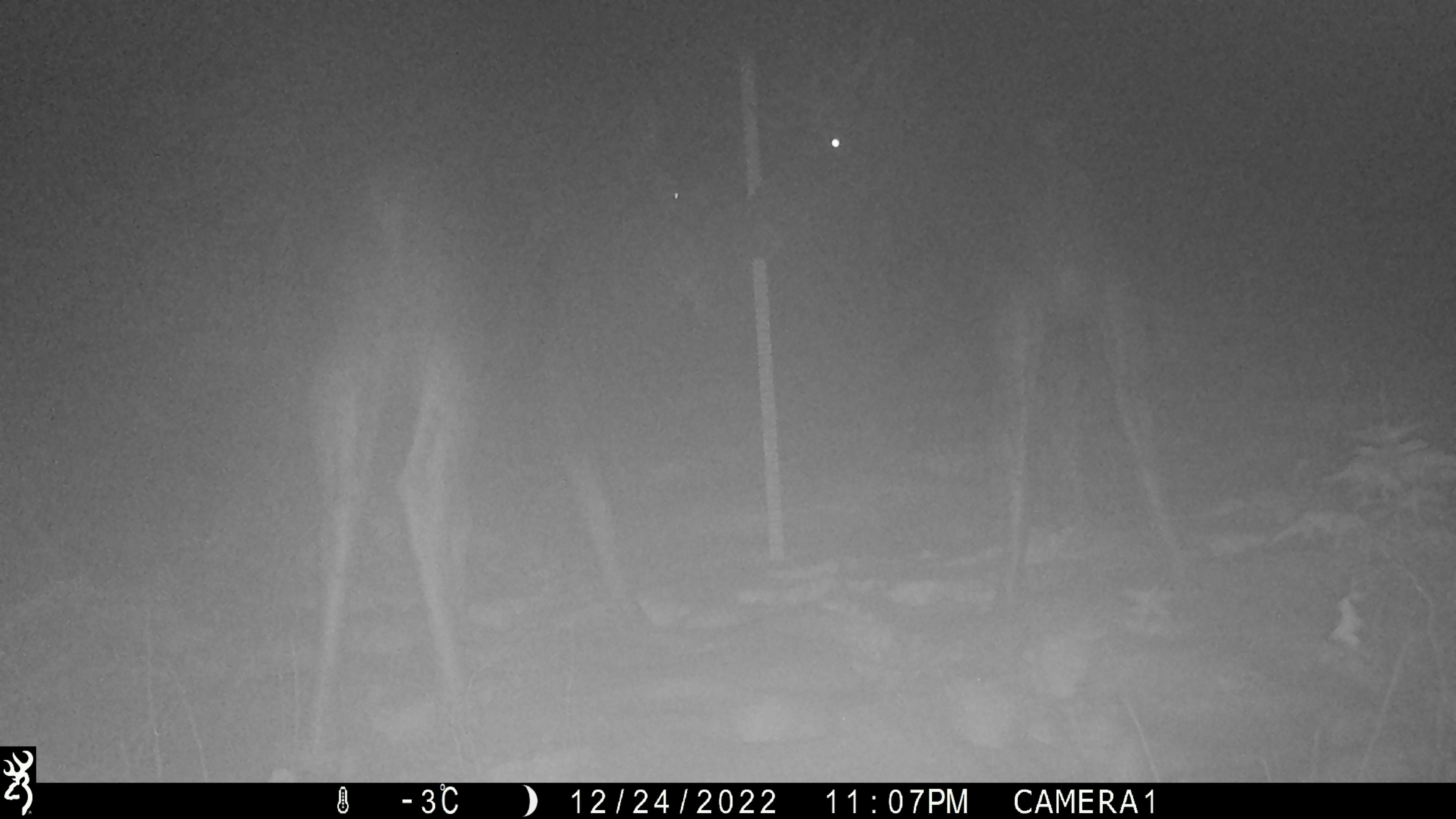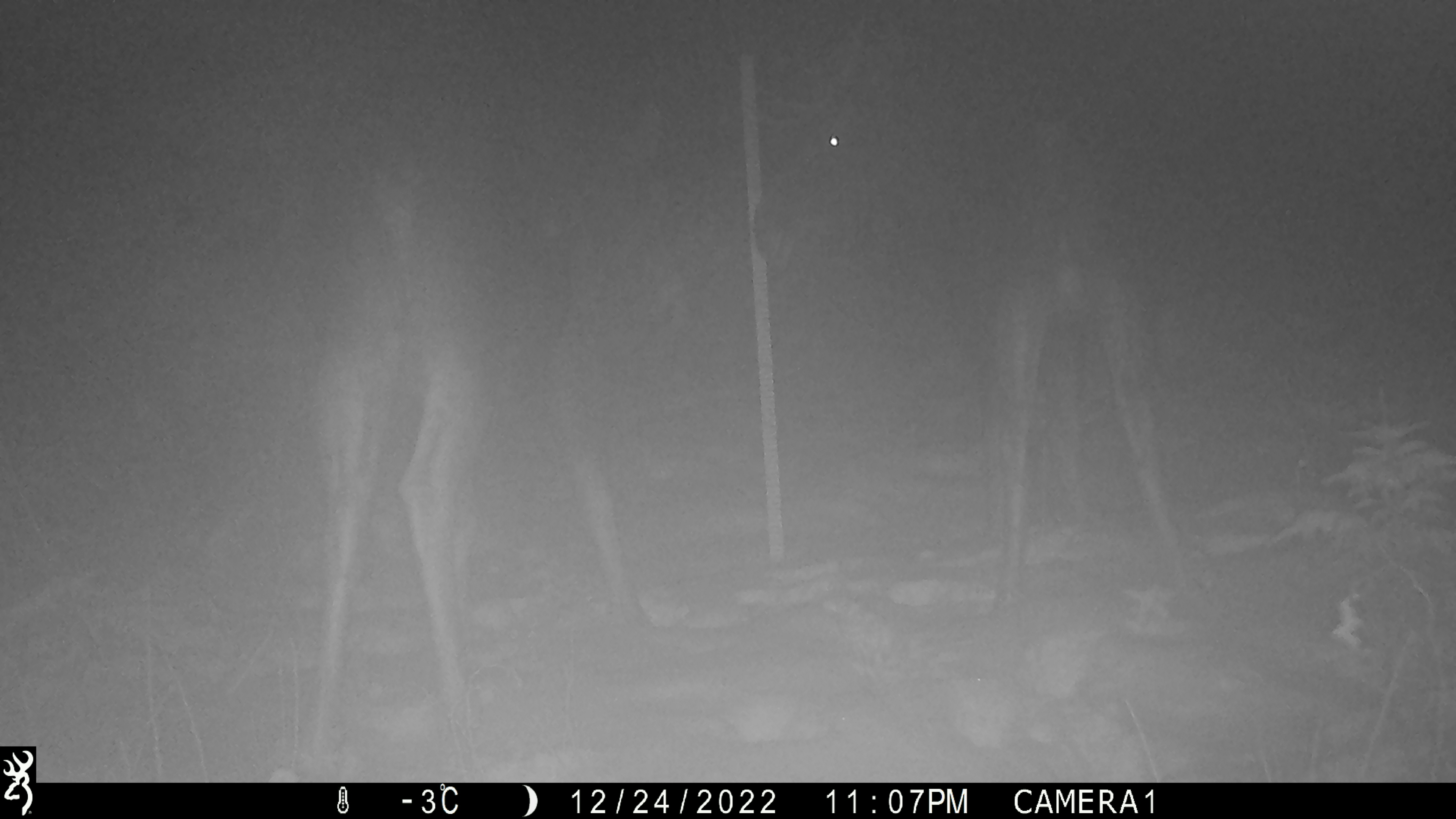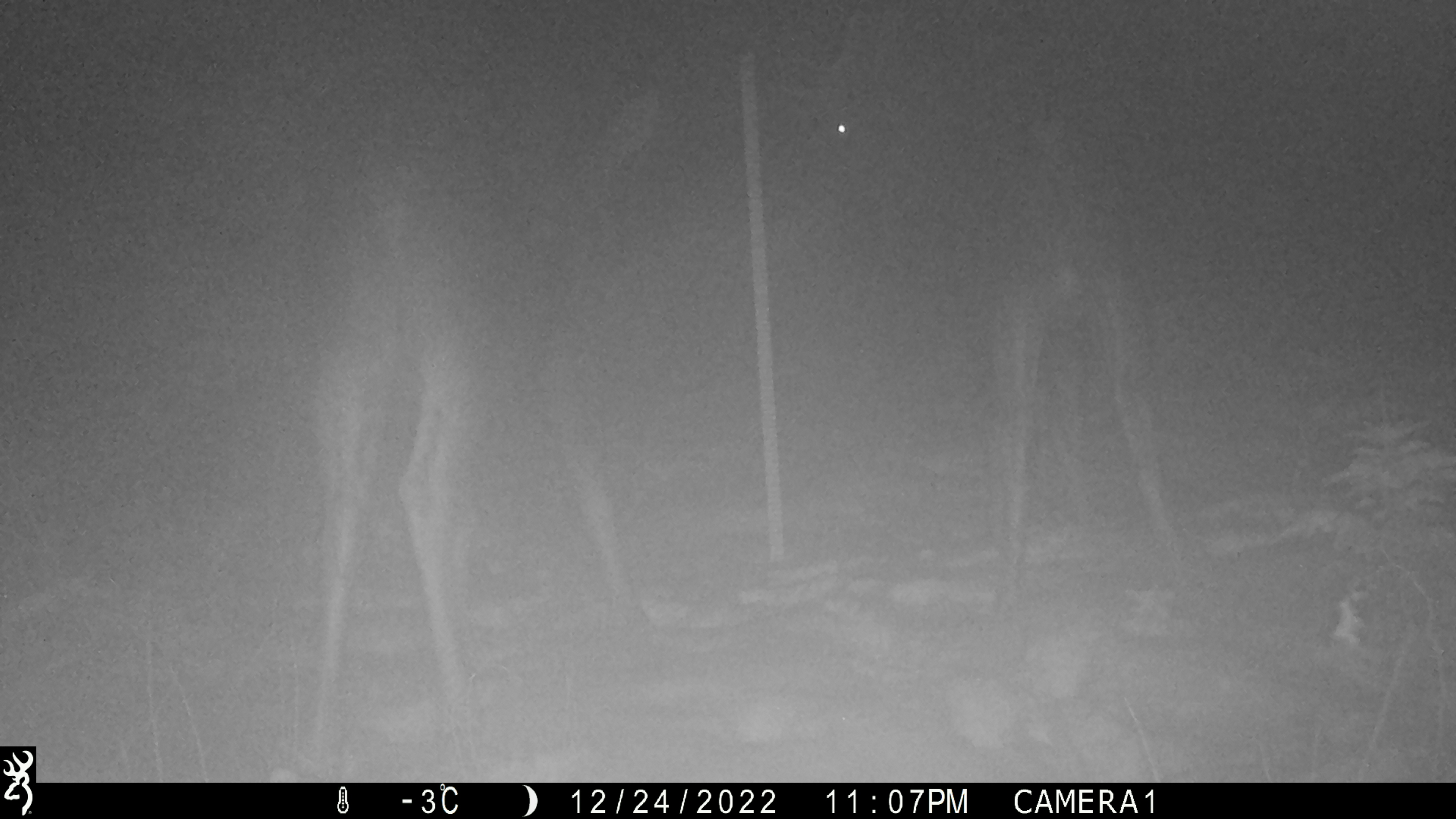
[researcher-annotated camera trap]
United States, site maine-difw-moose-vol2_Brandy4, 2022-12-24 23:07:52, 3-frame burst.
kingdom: Animalia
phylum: Chordata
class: Mammalia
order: Artiodactyla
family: Cervidae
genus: Alces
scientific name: Alces alces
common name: moose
Moose (Alces alces).